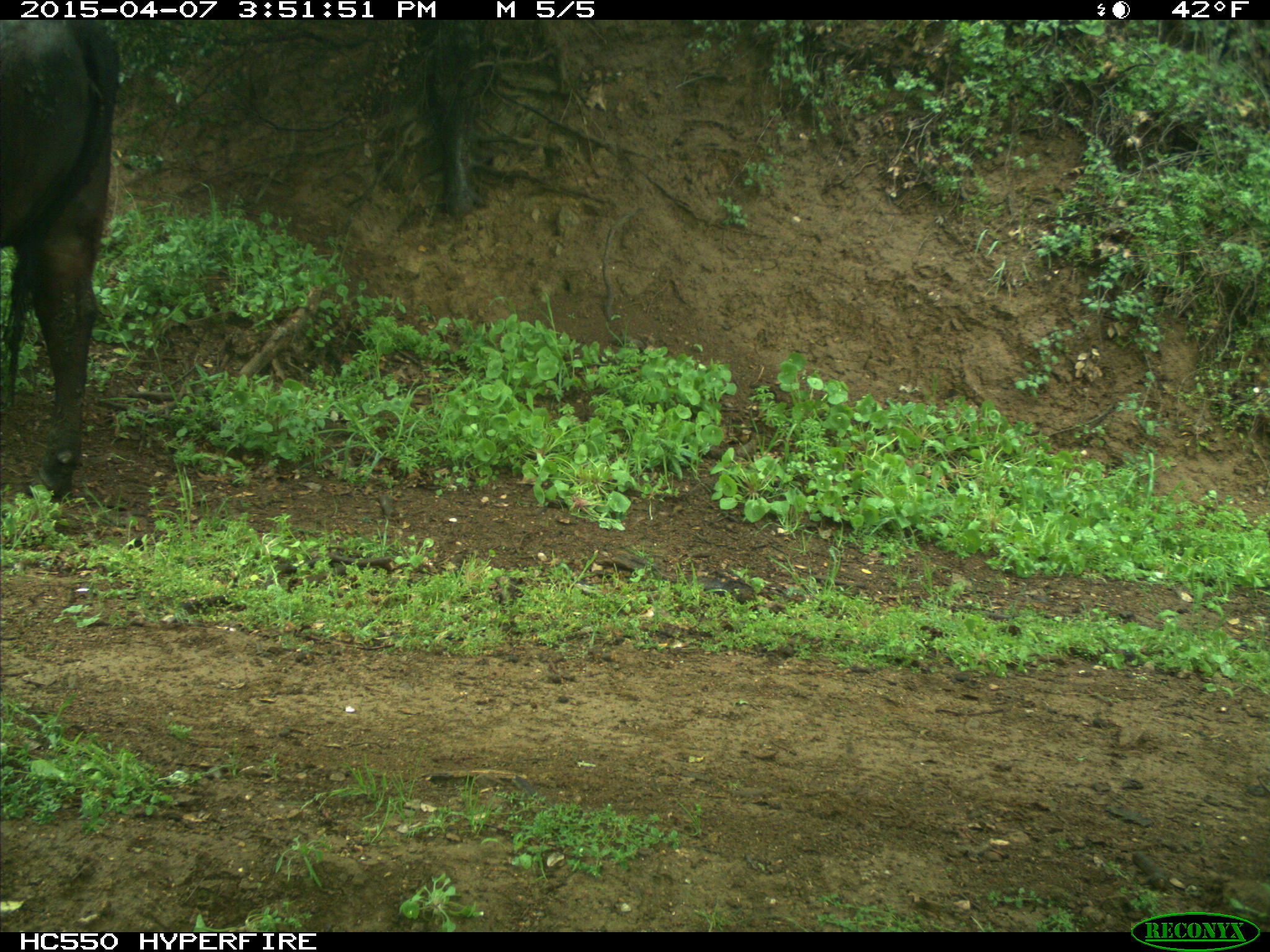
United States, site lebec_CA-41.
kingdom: Animalia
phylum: Chordata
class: Mammalia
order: Artiodactyla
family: Bovidae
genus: Bos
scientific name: Bos taurus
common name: domestic cow